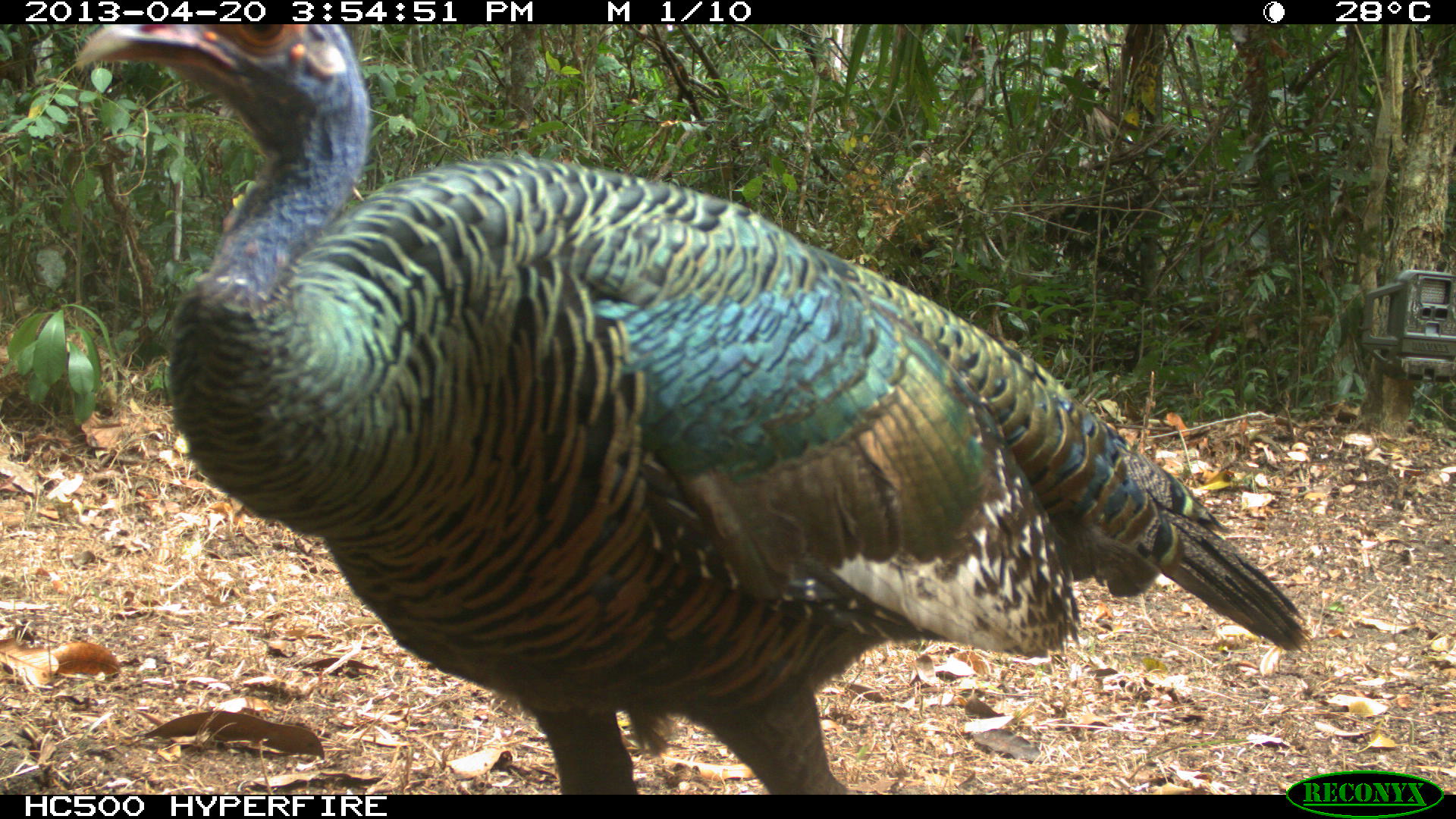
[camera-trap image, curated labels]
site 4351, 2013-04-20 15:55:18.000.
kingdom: Animalia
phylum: Chordata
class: Aves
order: Galliformes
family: Phasianidae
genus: Meleagris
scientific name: Meleagris ocellata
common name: ocellated turkey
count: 3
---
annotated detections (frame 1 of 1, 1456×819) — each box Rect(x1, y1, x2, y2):
meleagris ocellata: Rect(70, 24, 1310, 795)